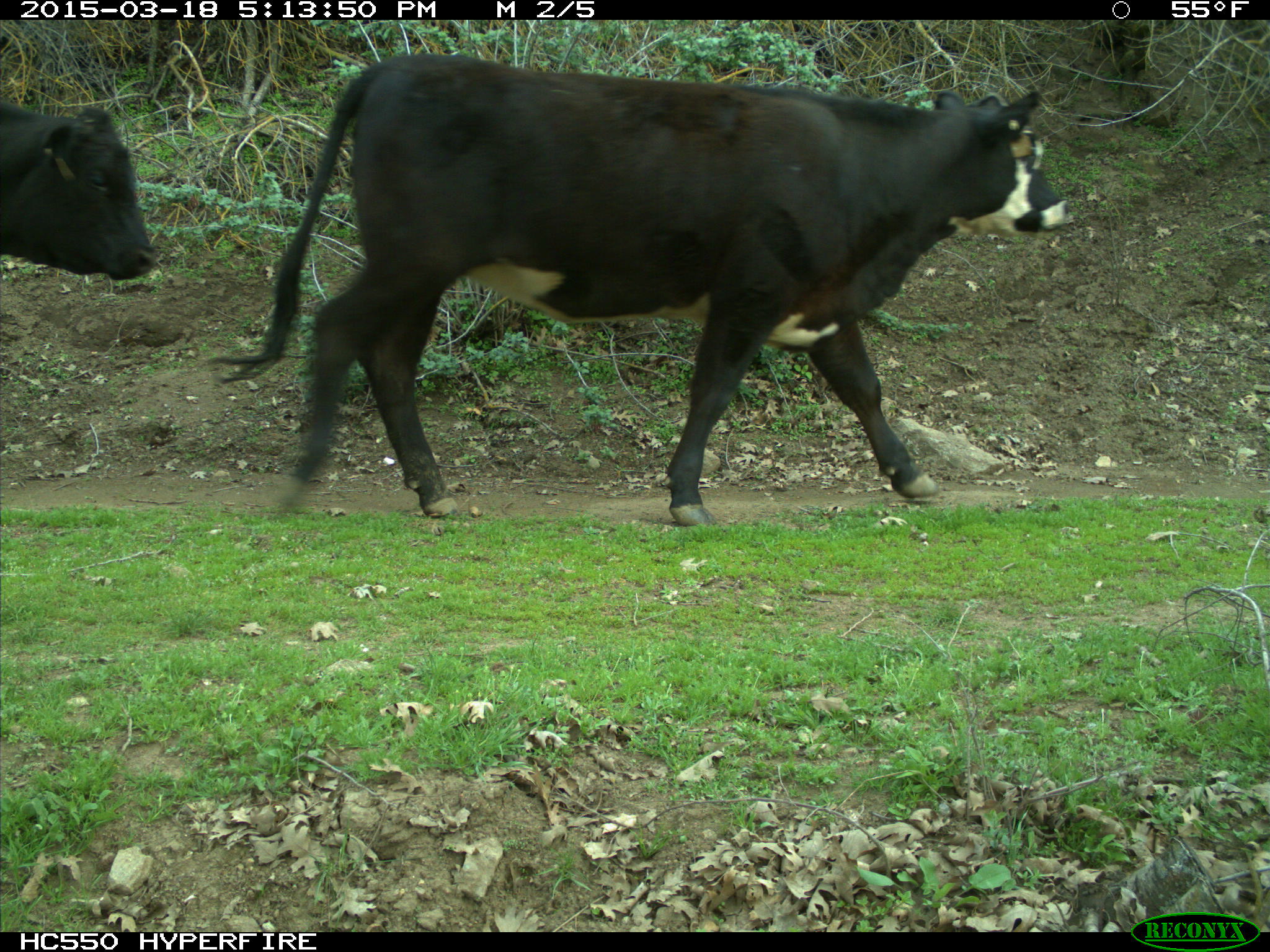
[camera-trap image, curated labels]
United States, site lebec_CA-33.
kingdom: Animalia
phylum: Chordata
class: Mammalia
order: Artiodactyla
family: Bovidae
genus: Bos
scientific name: Bos taurus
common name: domestic cow